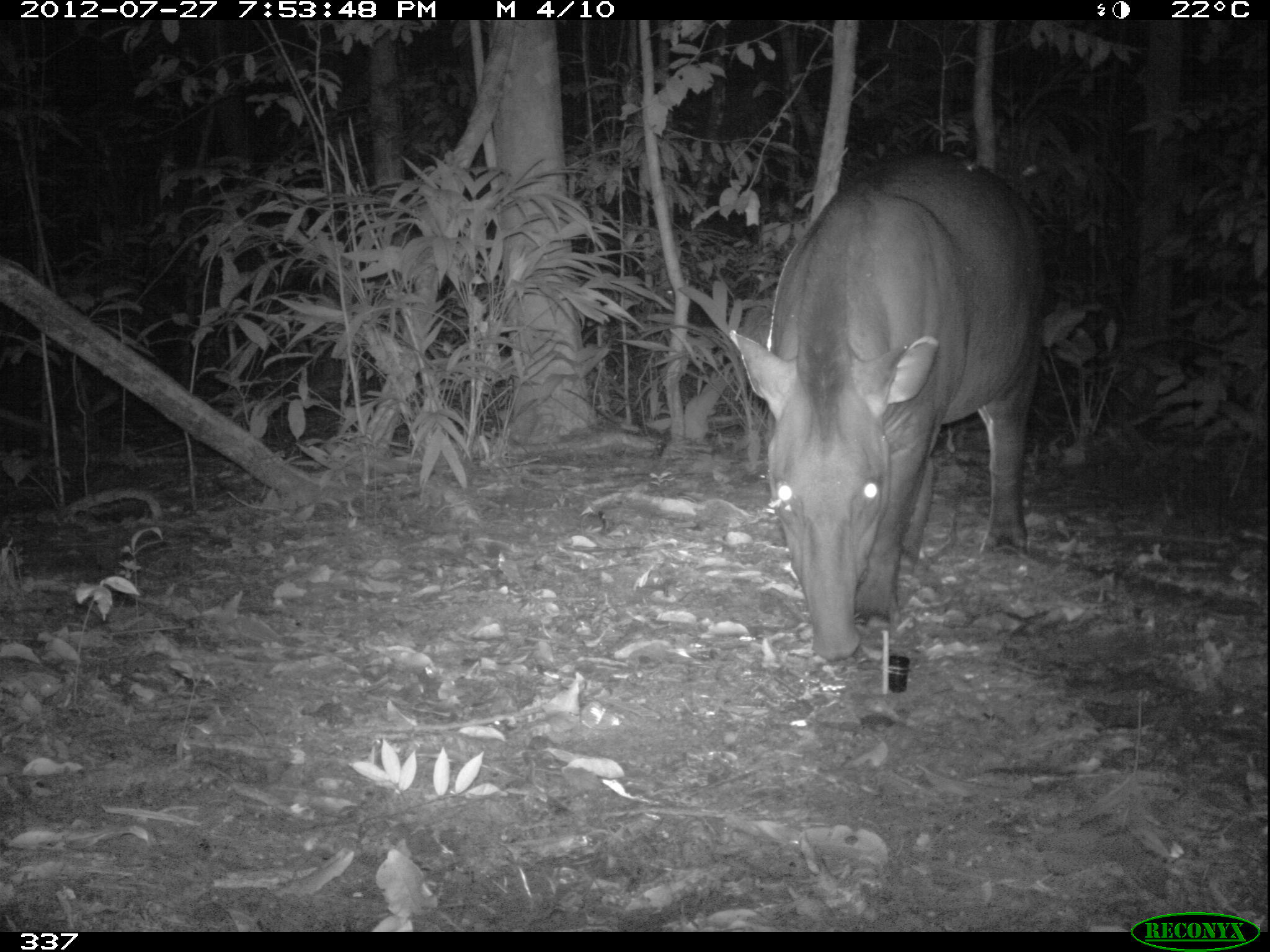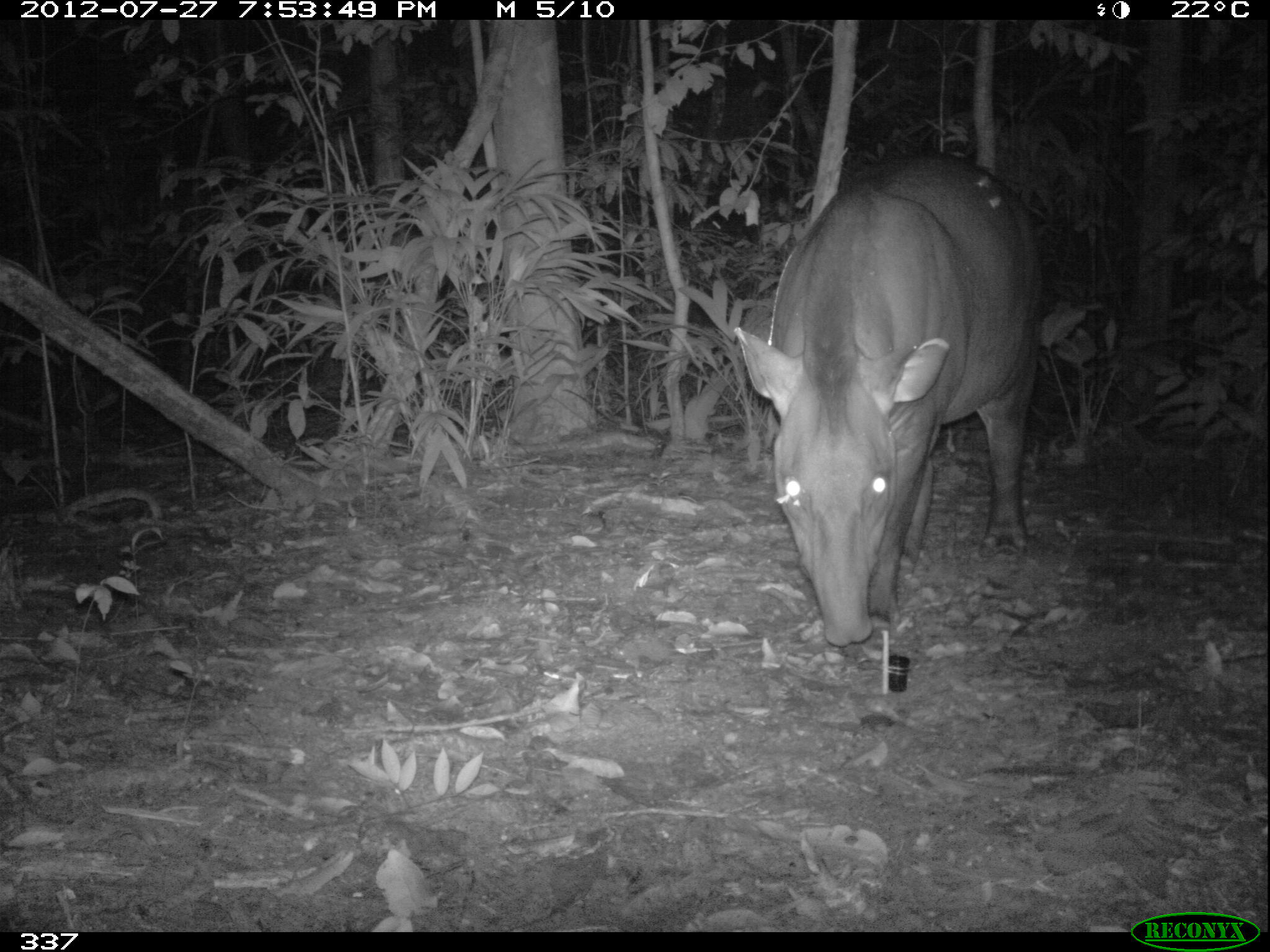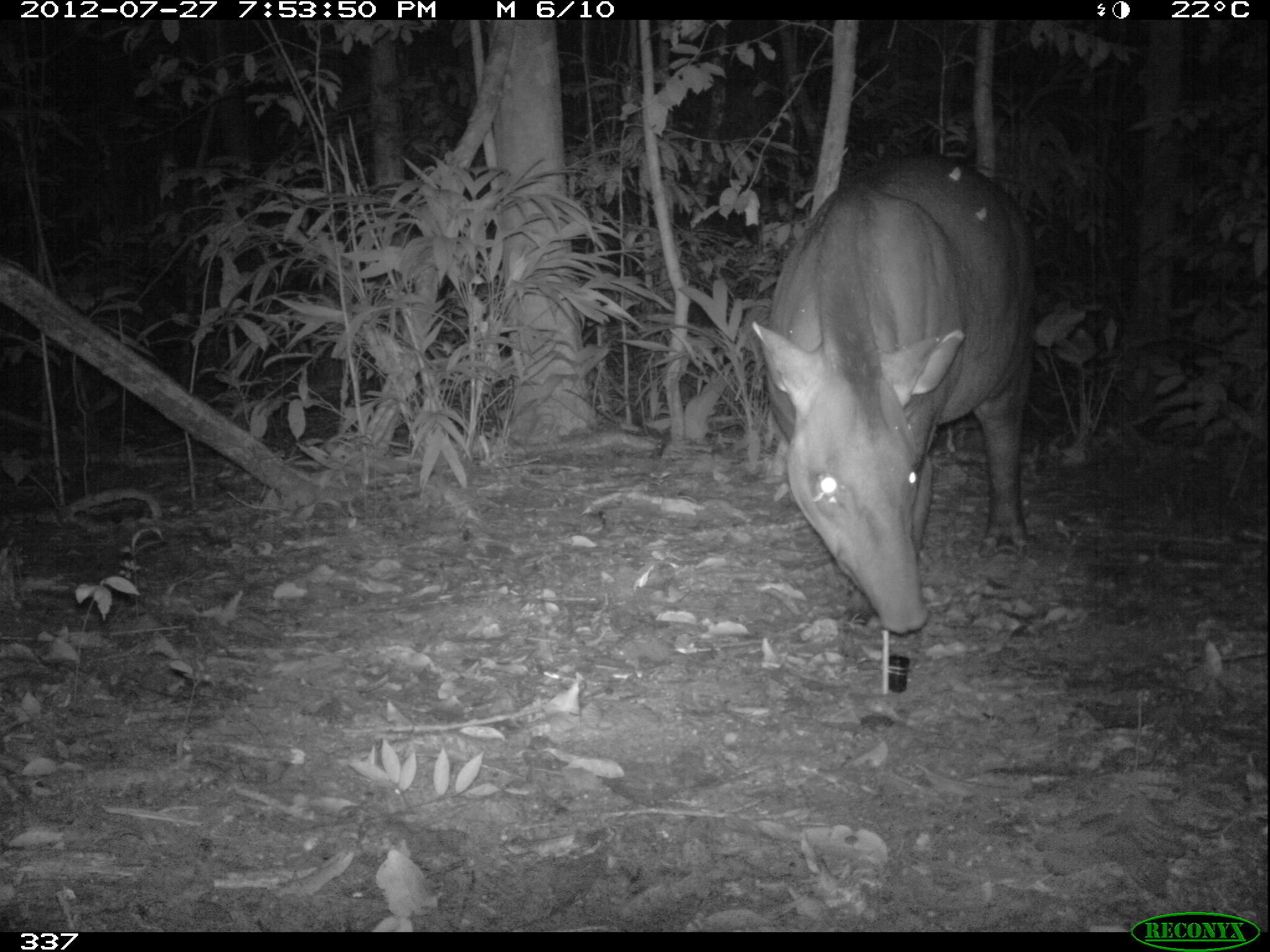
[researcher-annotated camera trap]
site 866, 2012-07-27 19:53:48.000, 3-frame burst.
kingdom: Animalia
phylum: Chordata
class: Mammalia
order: Perissodactyla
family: Tapiridae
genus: Tapirus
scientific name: Tapirus terrestris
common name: south american tapir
Tapirus terrestris (south american tapir).